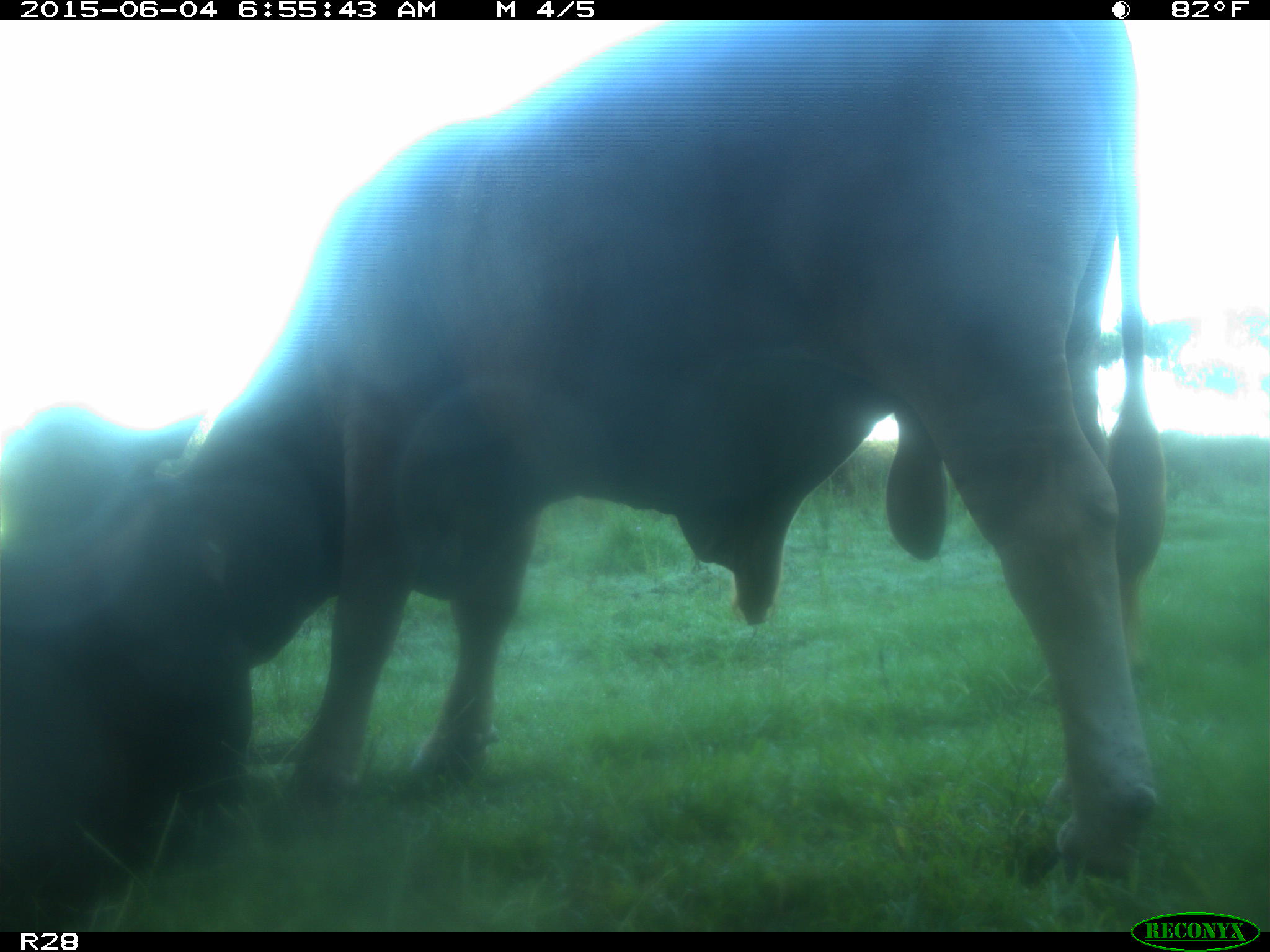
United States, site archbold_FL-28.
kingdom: Animalia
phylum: Chordata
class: Mammalia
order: Artiodactyla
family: Bovidae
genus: Bos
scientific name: Bos taurus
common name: domestic cow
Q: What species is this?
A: Bos taurus (domestic cow).